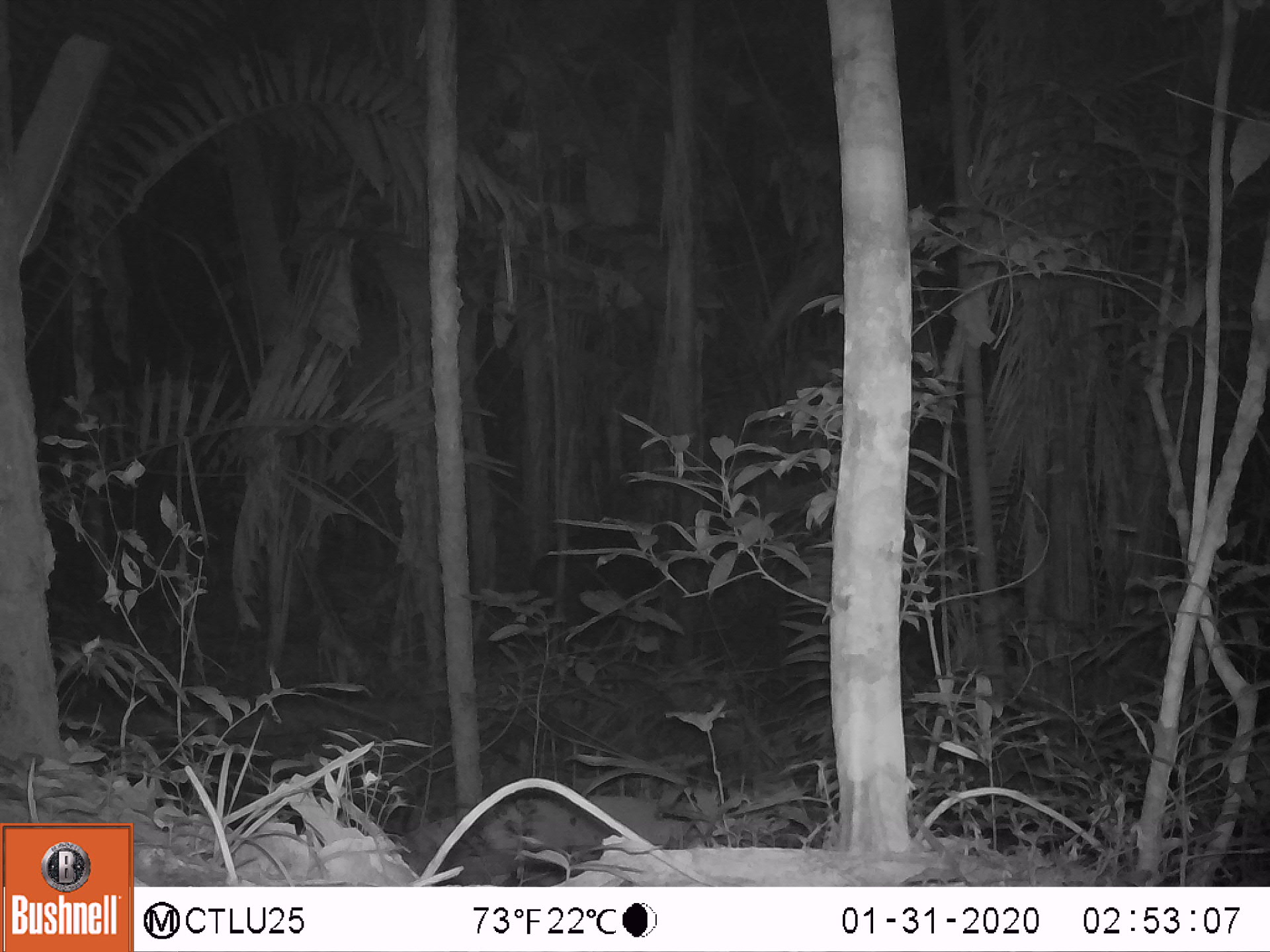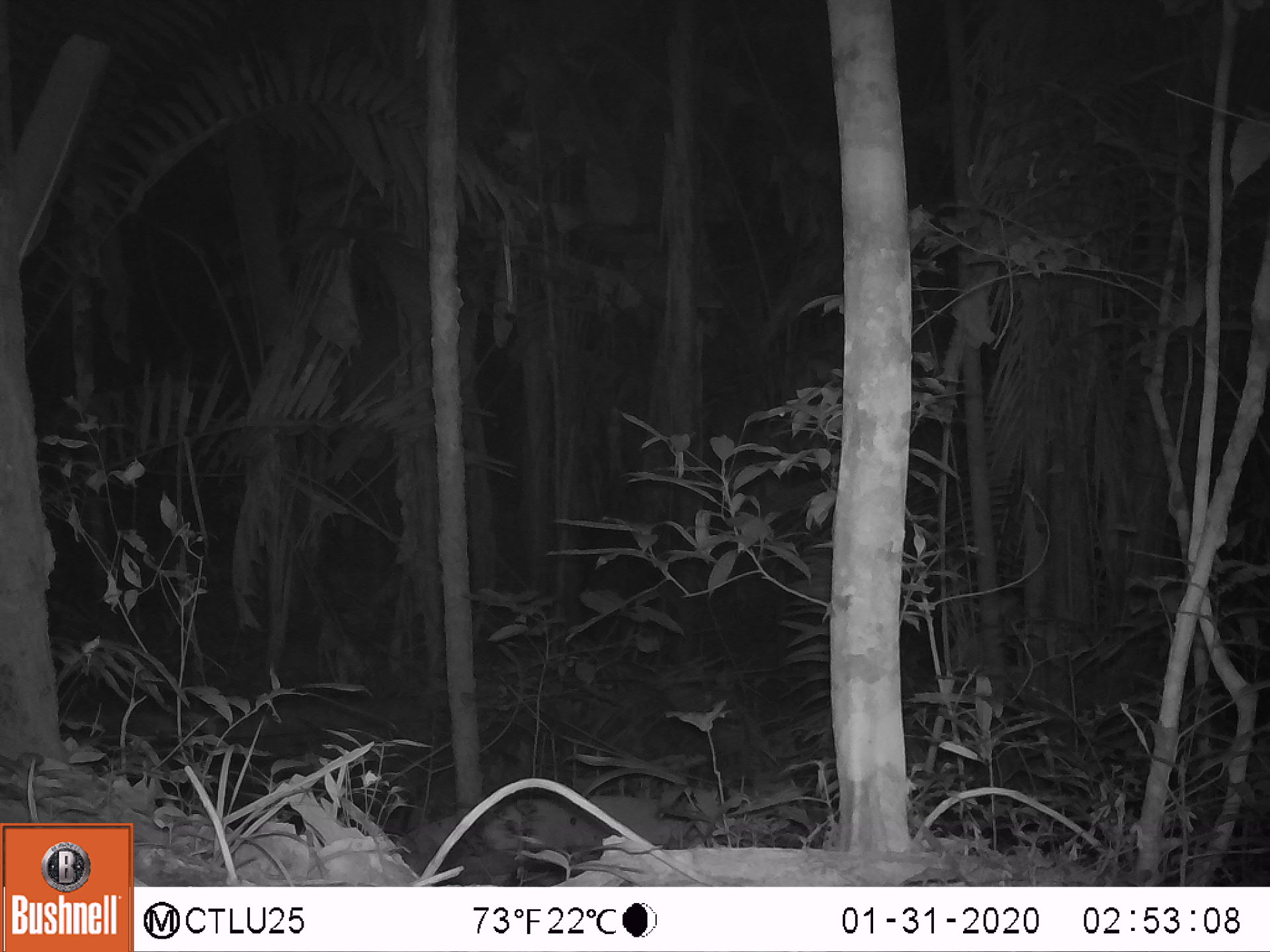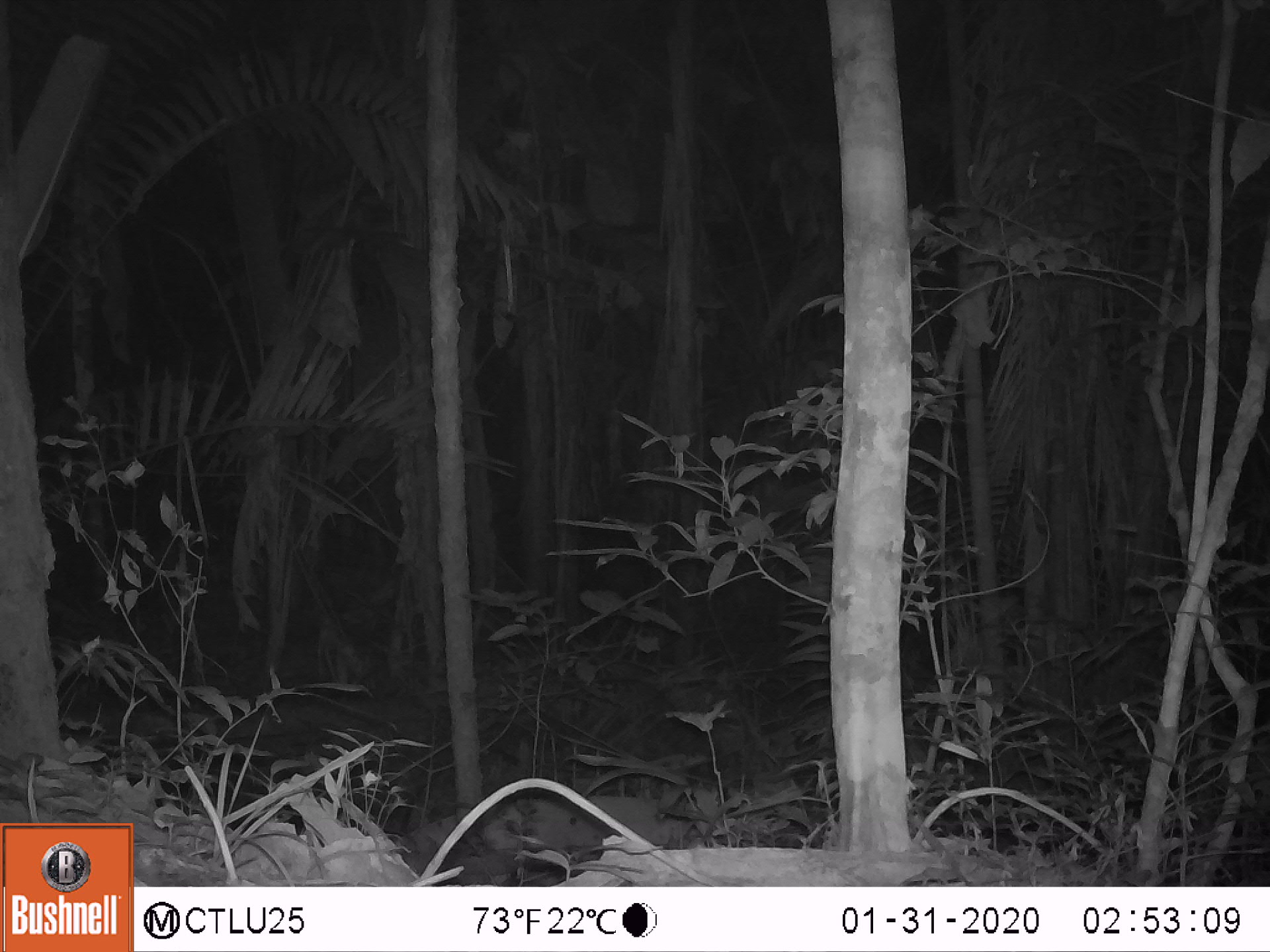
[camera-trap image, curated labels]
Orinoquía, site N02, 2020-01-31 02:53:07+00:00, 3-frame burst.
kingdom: Animalia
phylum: Chordata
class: Mammalia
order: Perissodactyla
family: Tapiridae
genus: Tapirus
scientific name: Tapirus terrestris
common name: lowland tapir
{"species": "lowland tapir (Tapirus terrestris)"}